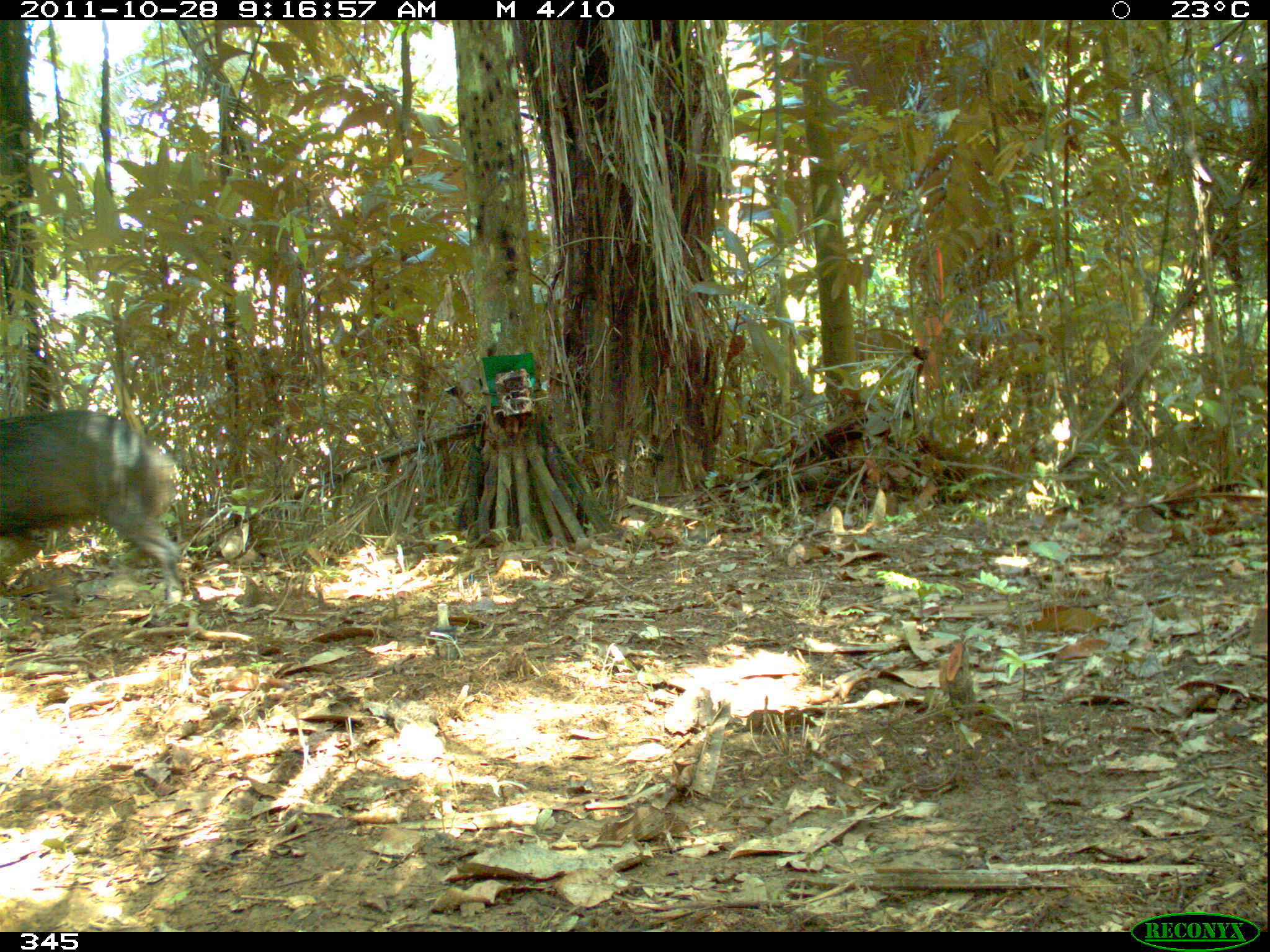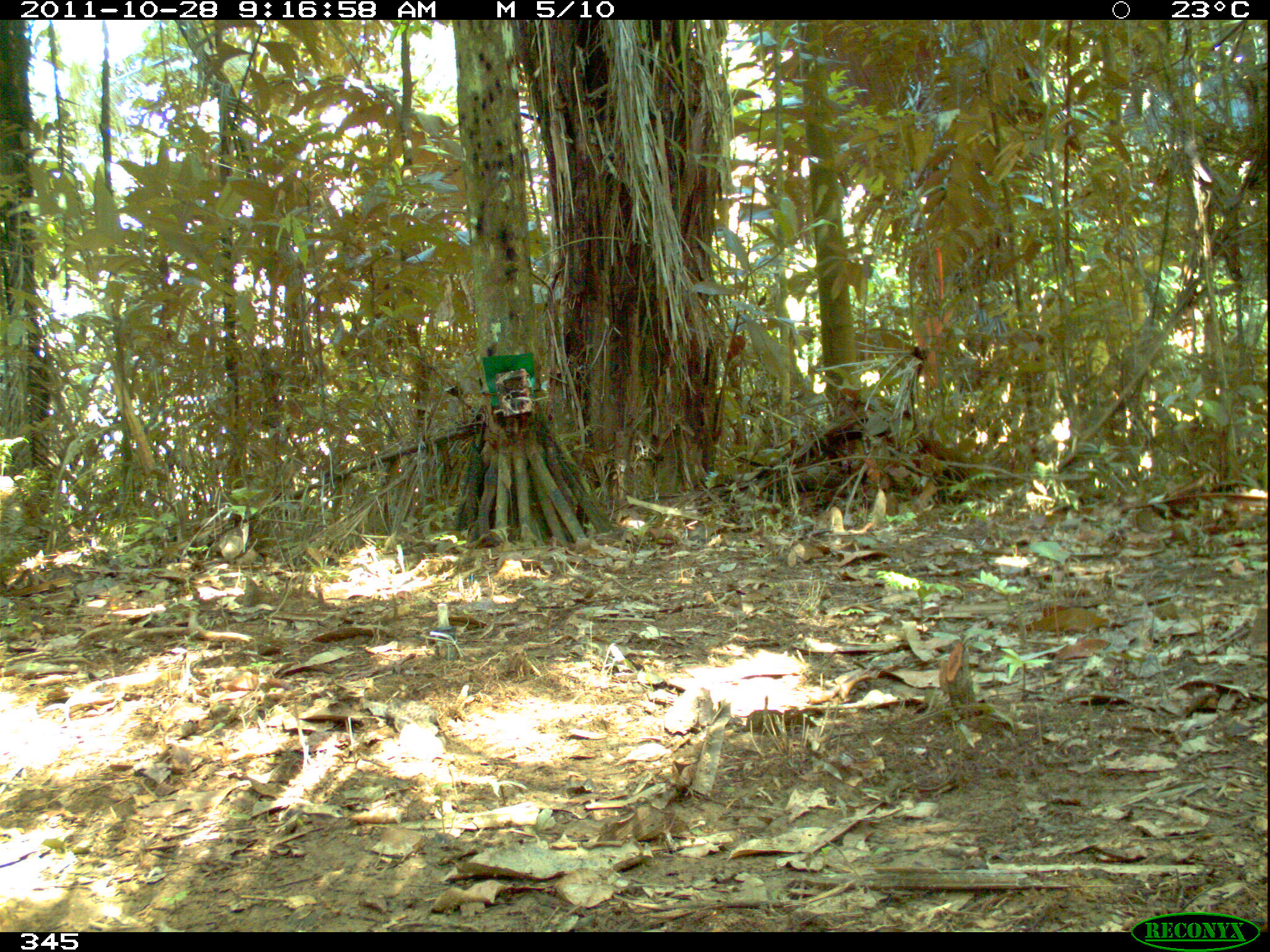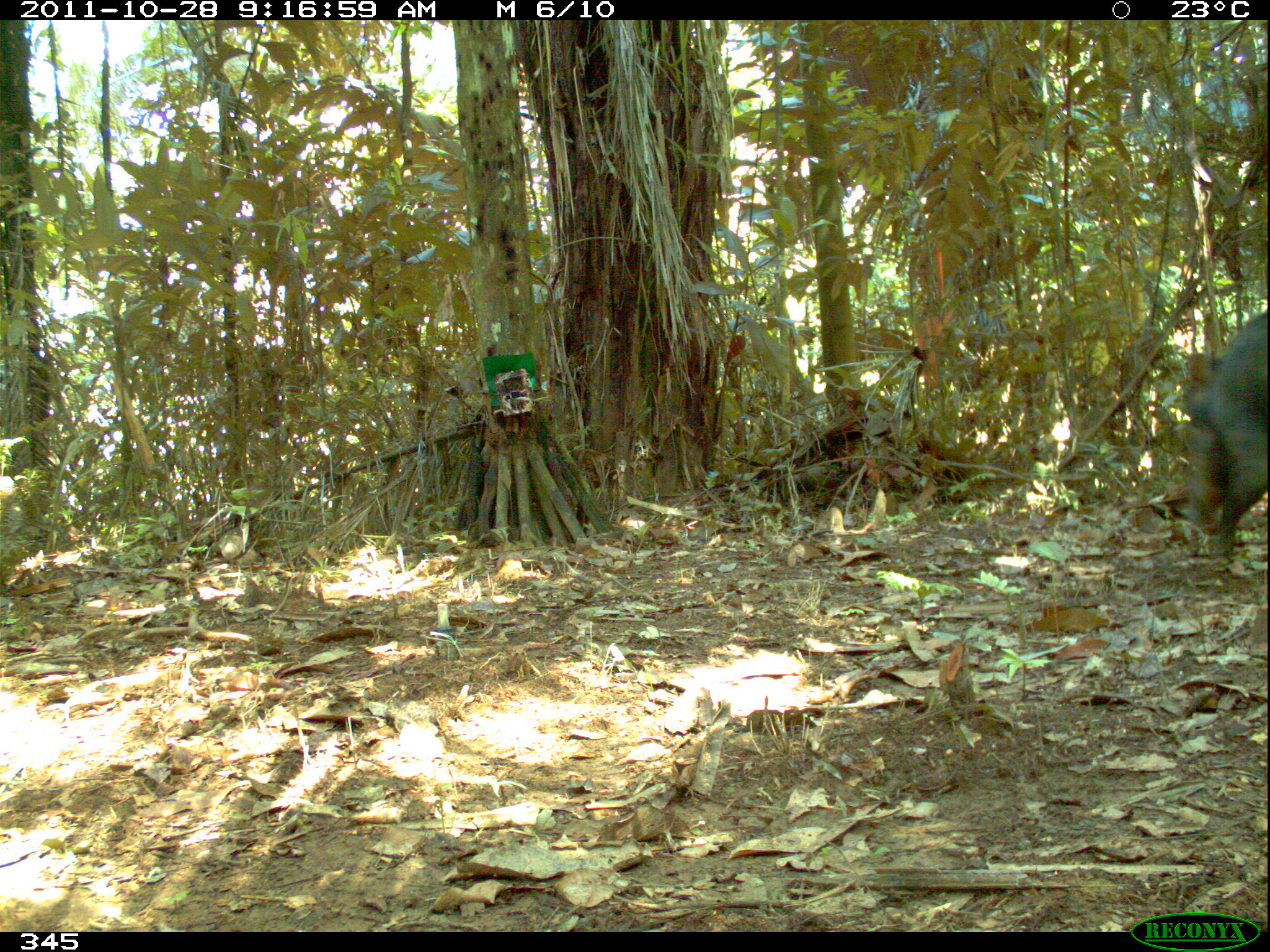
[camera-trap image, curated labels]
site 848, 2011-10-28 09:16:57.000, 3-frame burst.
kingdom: Animalia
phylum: Chordata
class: Mammalia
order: Artiodactyla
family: Tayassuidae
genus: Tayassu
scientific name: Tayassu pecari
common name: white-lipped peccary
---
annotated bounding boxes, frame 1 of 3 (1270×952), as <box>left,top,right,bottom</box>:
tayassu pecari: <box>0,407,182,606</box>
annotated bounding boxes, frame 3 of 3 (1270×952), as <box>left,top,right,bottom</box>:
tayassu pecari: <box>1180,311,1269,559</box>